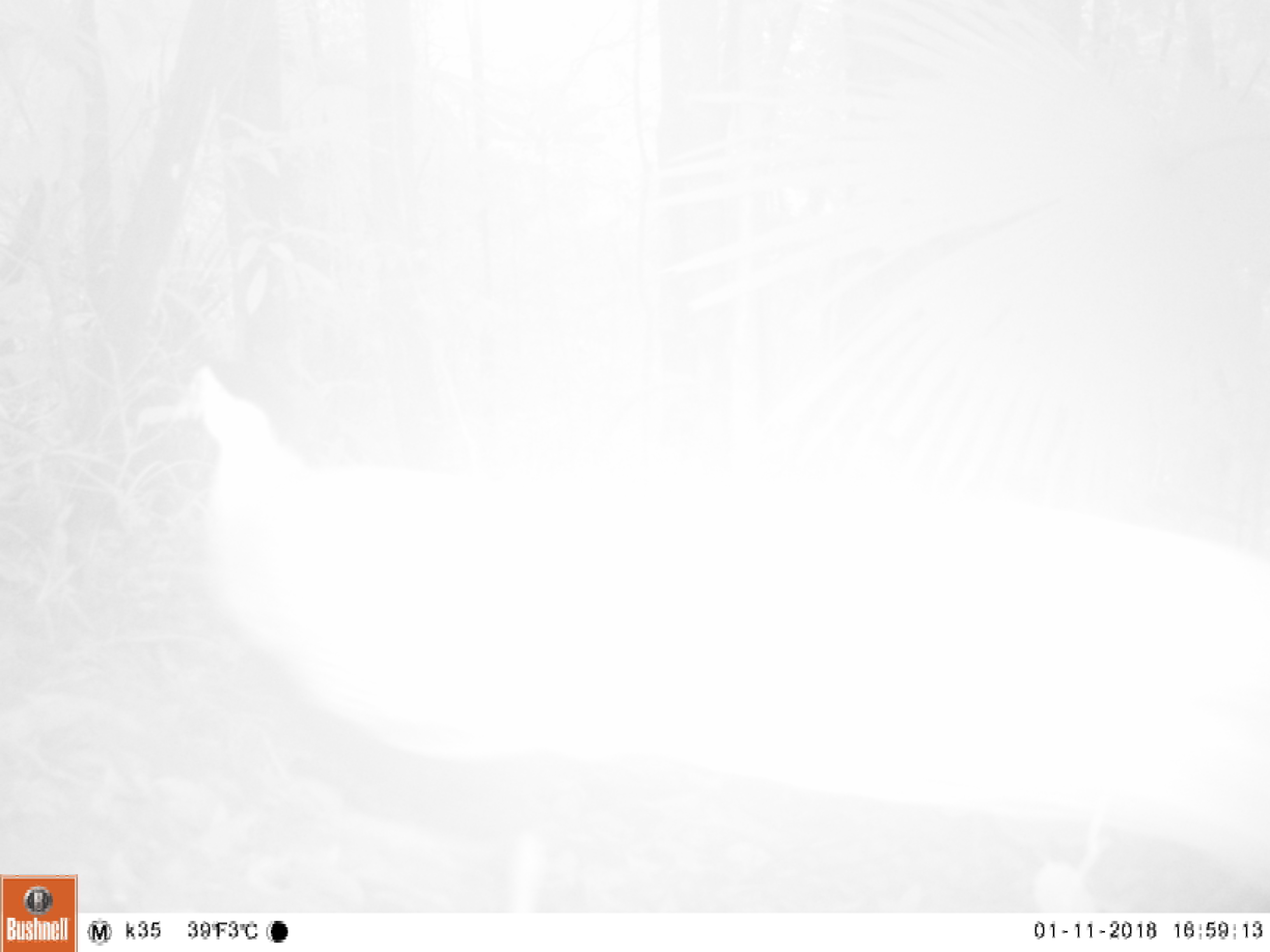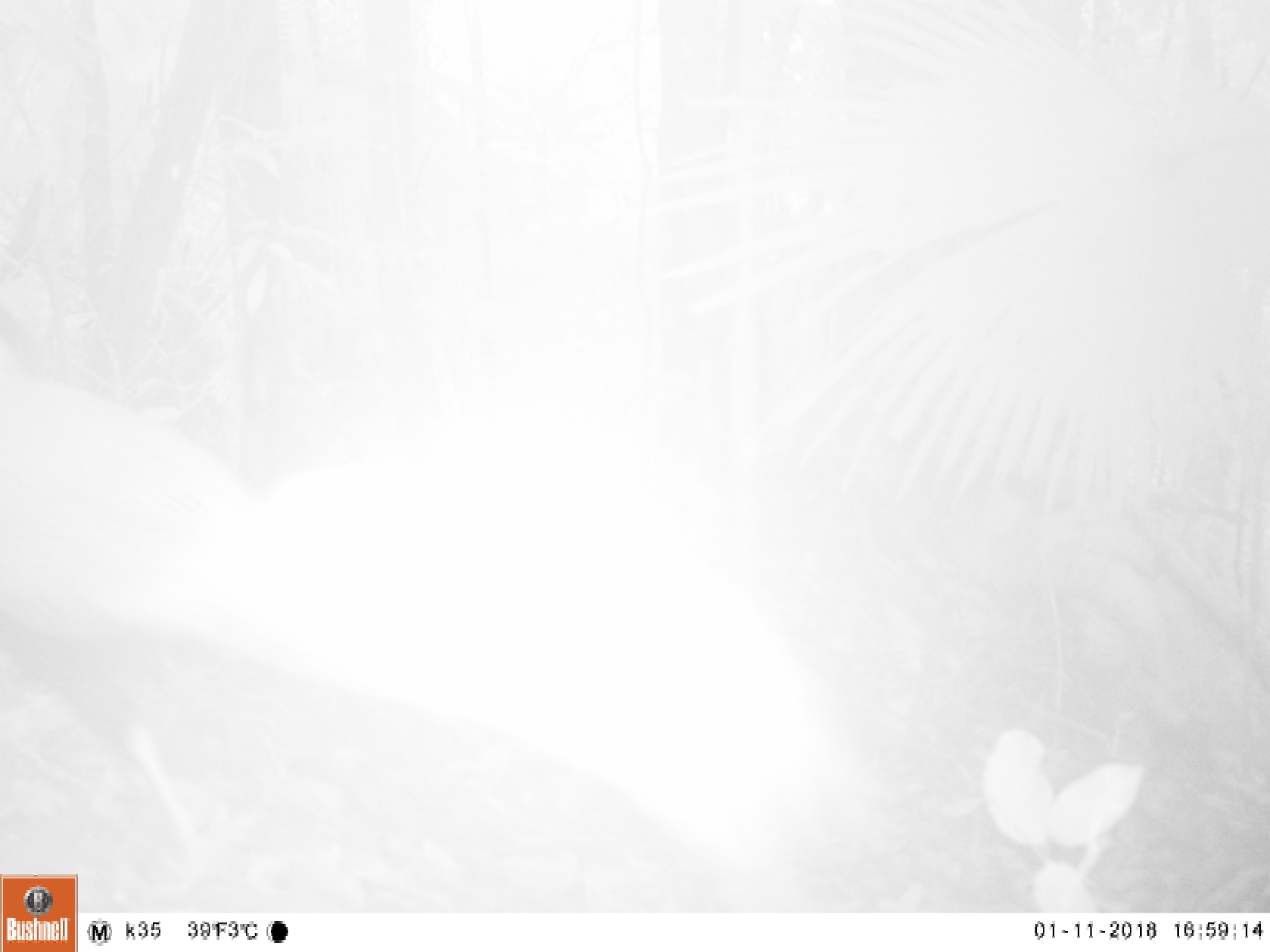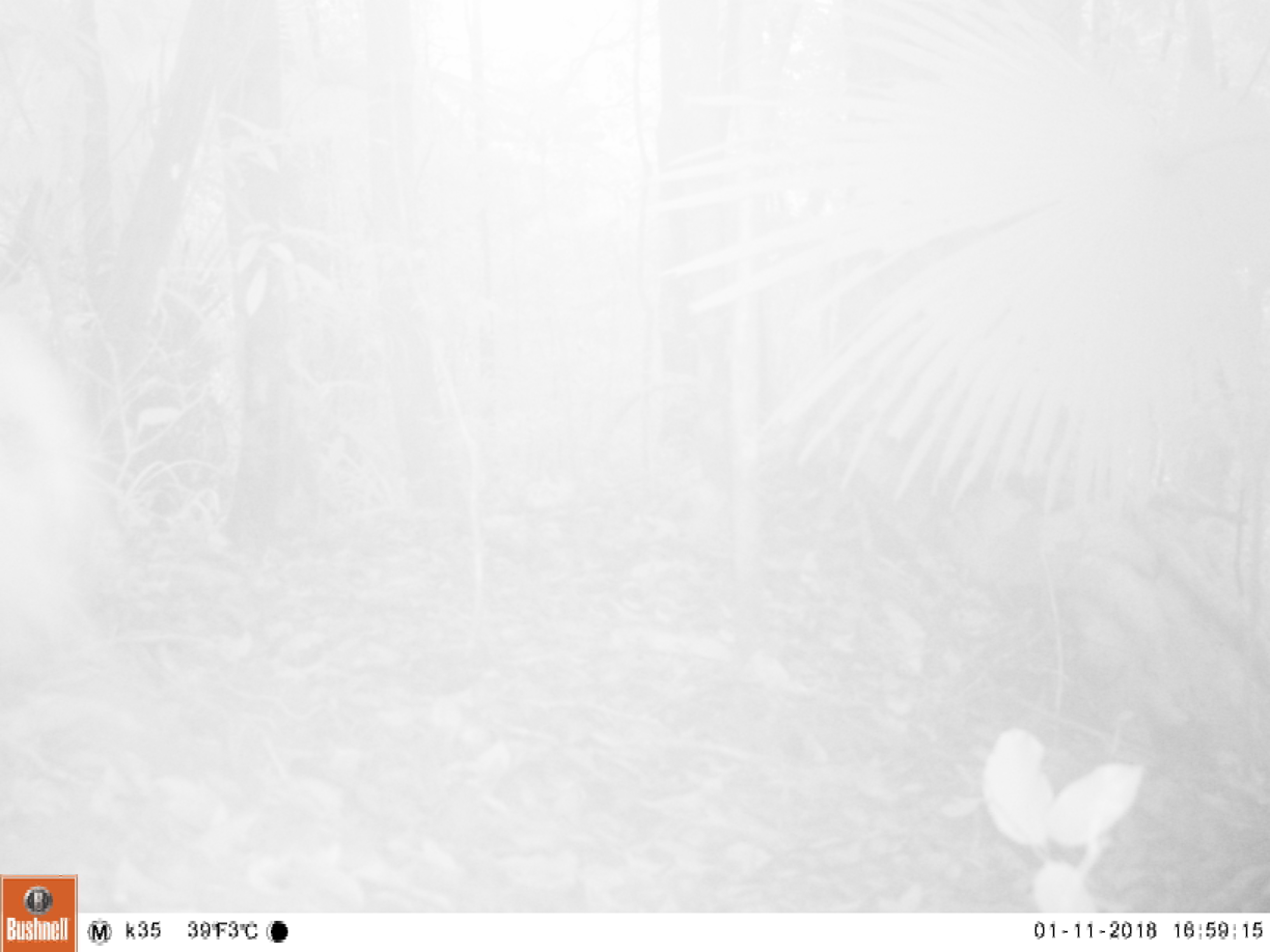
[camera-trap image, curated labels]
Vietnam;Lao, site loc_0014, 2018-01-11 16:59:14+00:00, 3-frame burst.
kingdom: Animalia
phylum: Chordata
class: Aves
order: Galliformes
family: Phasianidae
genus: Lophura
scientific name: Lophura nycthemera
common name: silver pheasant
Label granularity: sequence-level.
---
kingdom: Animalia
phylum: Chordata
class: Aves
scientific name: Aves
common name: bird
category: unidentified bird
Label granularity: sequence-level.